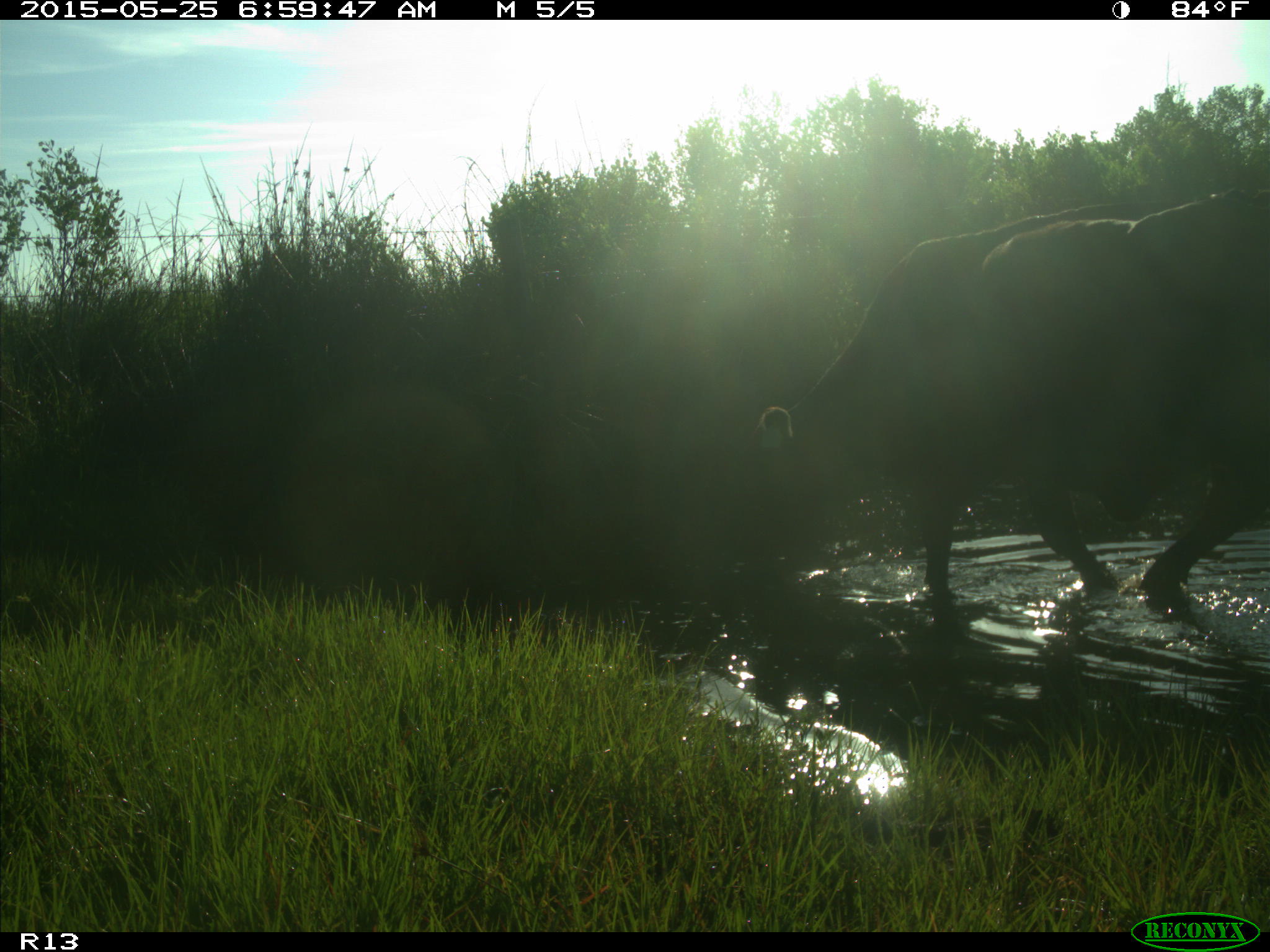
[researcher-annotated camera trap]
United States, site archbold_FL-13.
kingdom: Animalia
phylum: Chordata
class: Mammalia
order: Artiodactyla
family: Bovidae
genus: Bos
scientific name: Bos taurus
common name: domestic cow